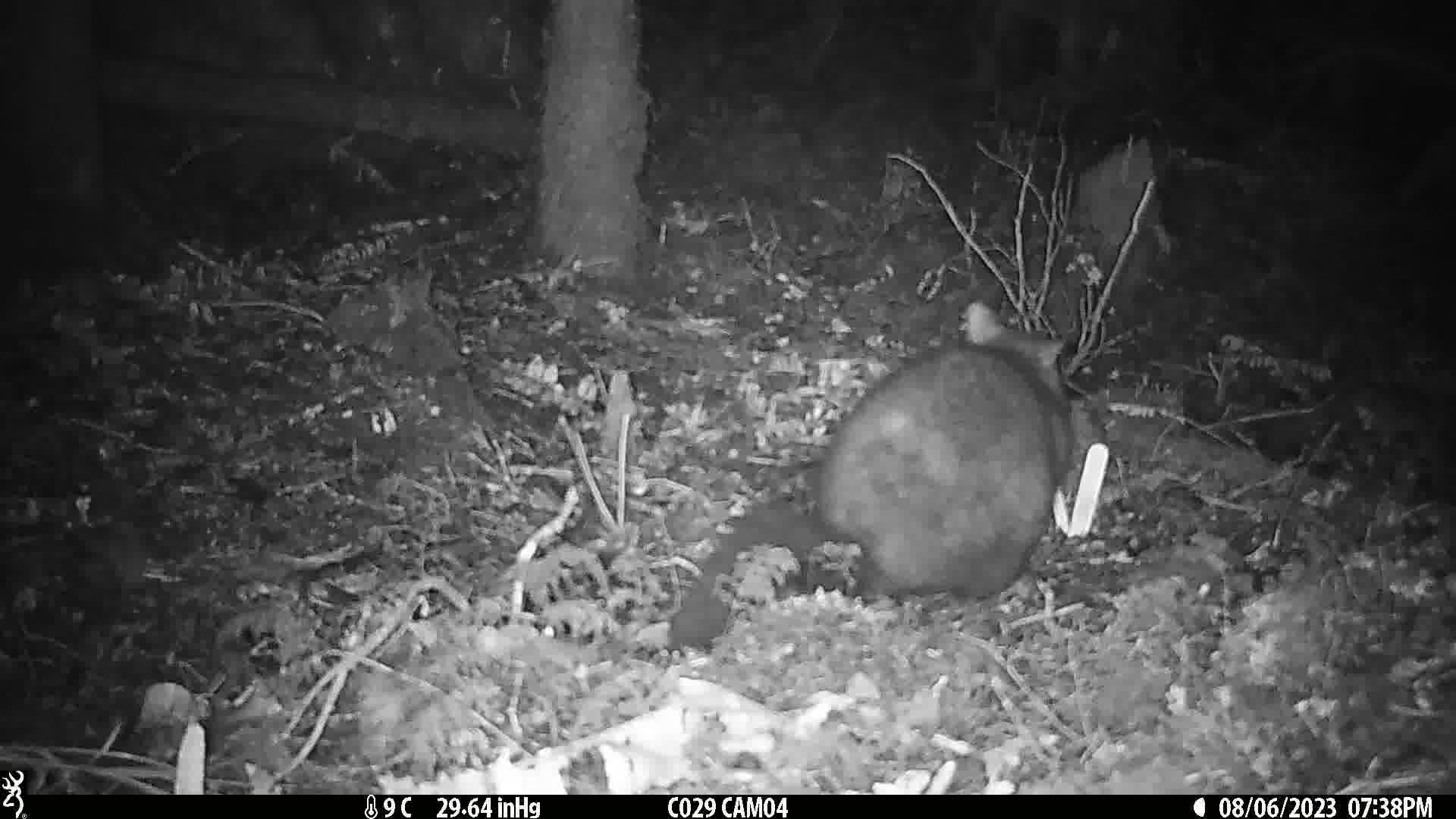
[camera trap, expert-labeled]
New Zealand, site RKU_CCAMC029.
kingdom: Animalia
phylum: Chordata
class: Mammalia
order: Diprotodontia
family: Phalangeridae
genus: Trichosurus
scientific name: Trichosurus vulpecula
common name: common brushtail possum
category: possum